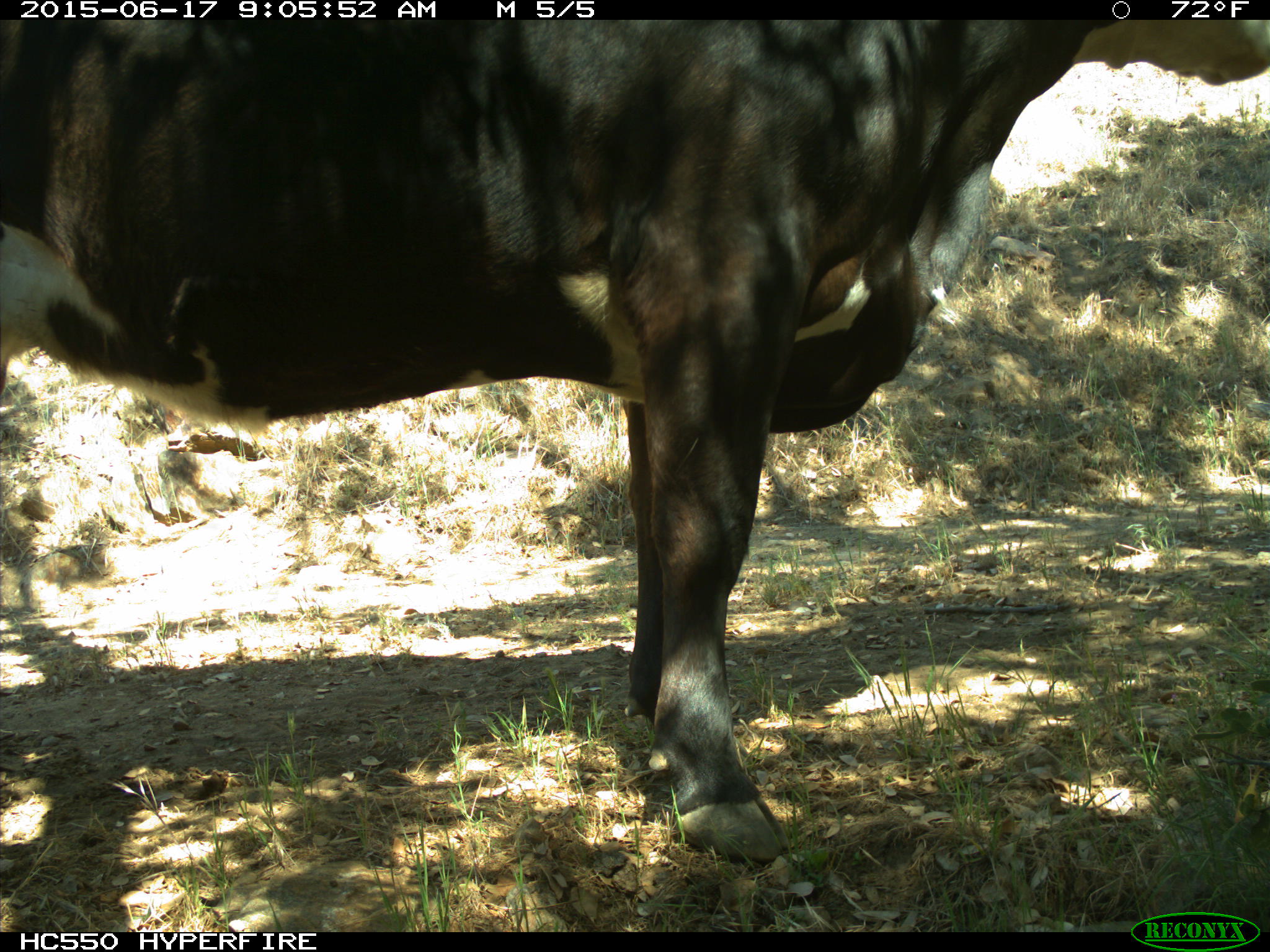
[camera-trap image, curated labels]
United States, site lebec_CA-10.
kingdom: Animalia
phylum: Chordata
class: Mammalia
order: Artiodactyla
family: Bovidae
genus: Bos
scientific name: Bos taurus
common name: domestic cow